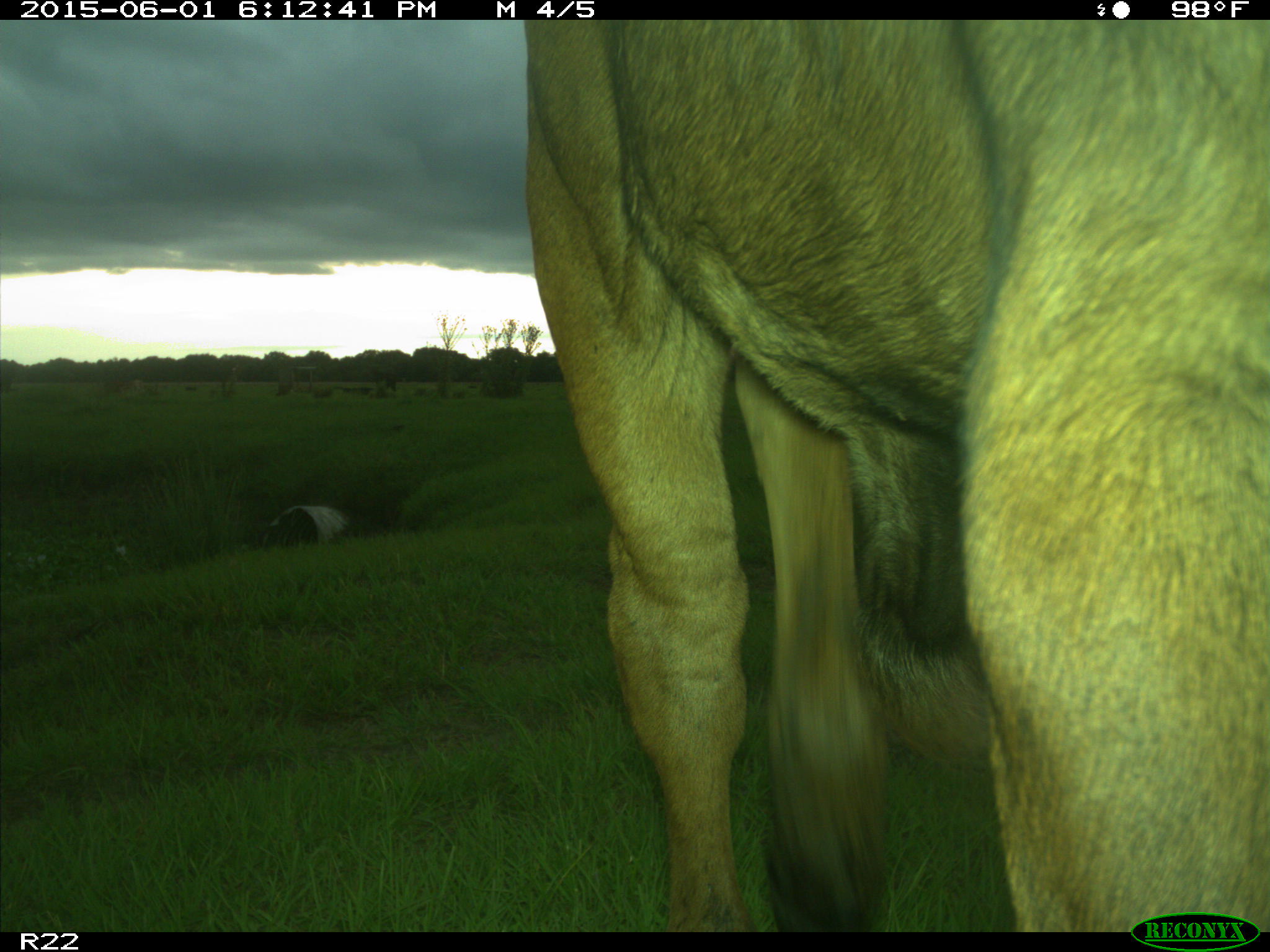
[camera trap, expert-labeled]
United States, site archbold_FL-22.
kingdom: Animalia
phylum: Chordata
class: Mammalia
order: Artiodactyla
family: Bovidae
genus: Bos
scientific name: Bos taurus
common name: domestic cow